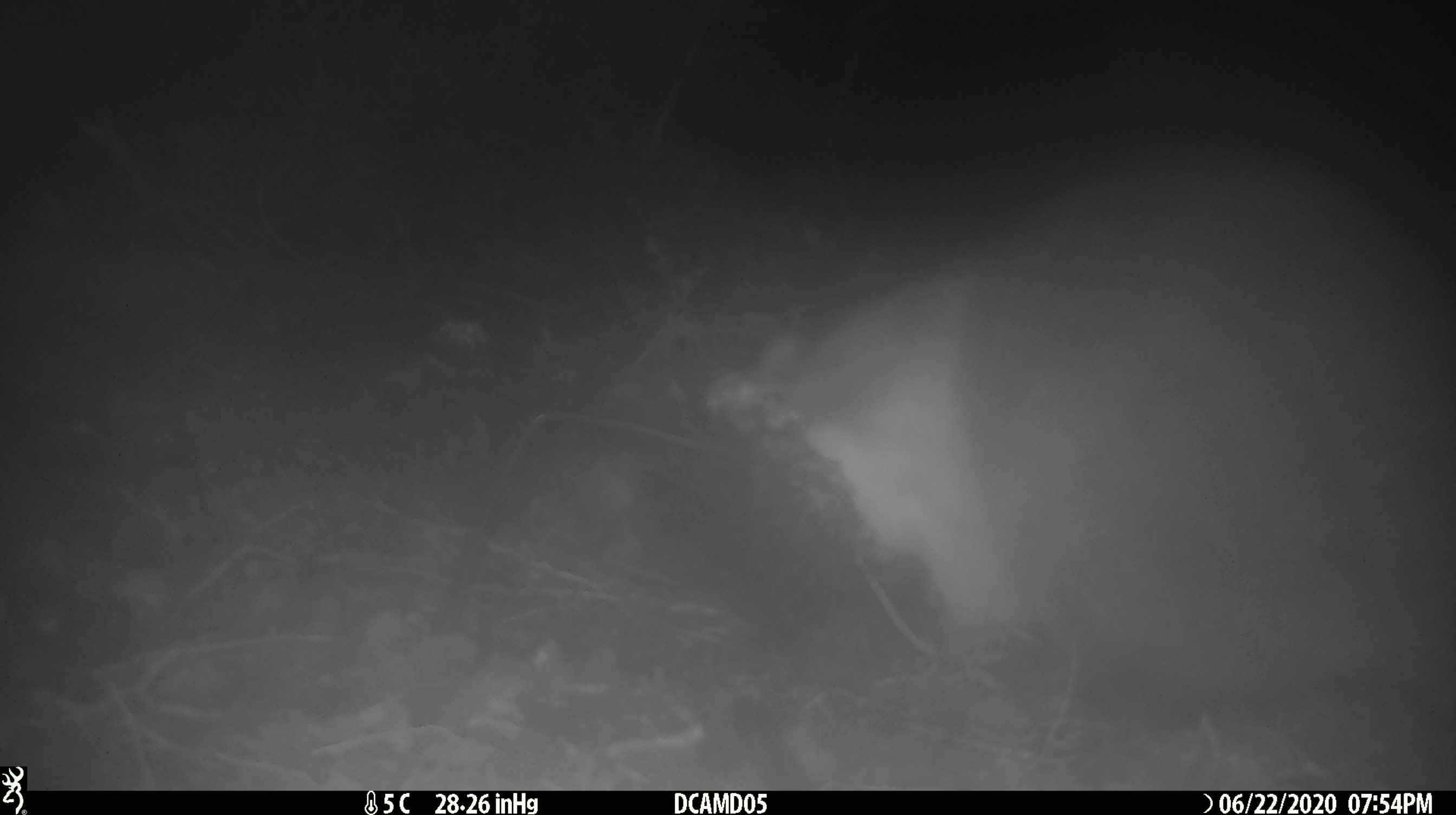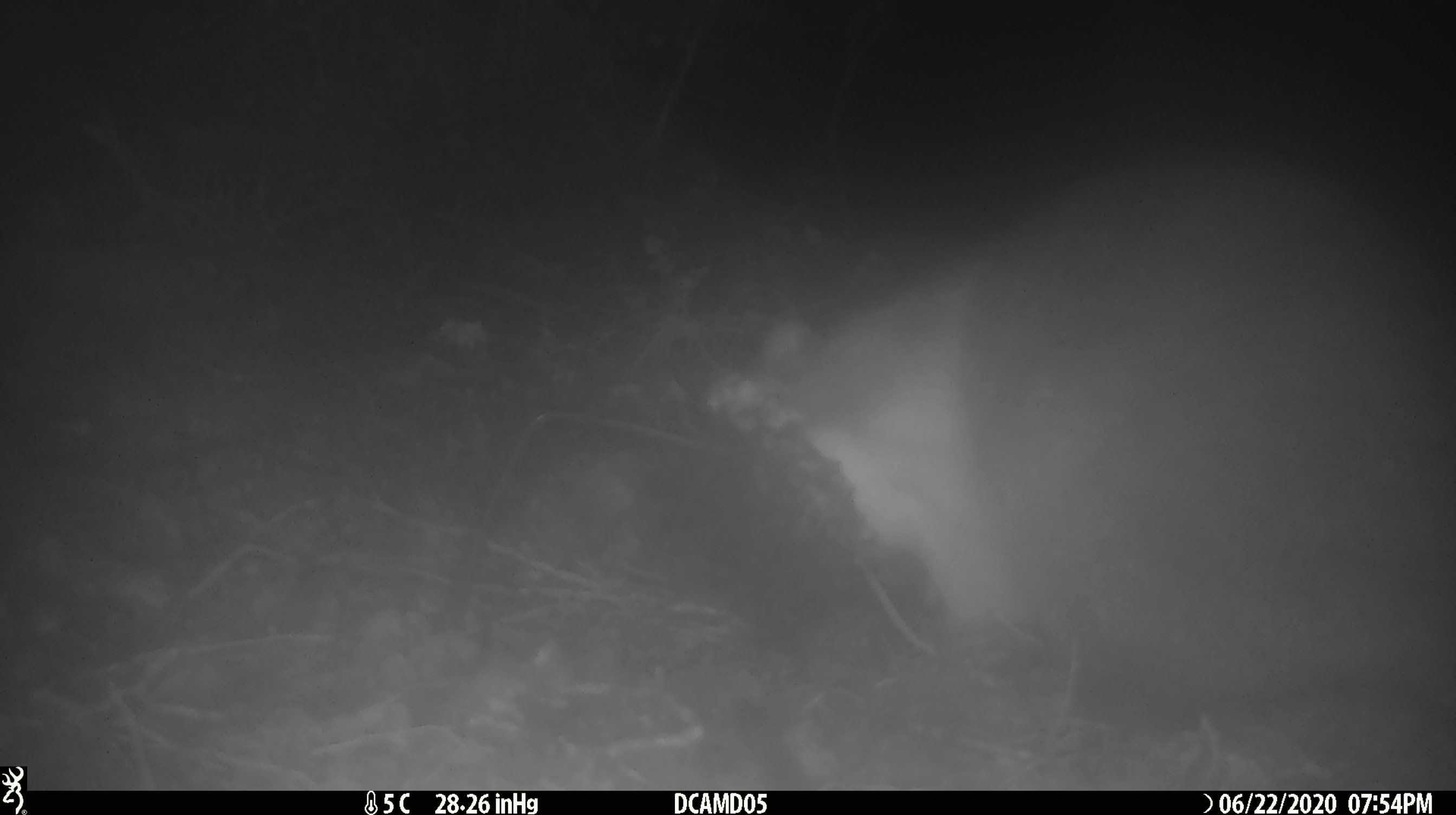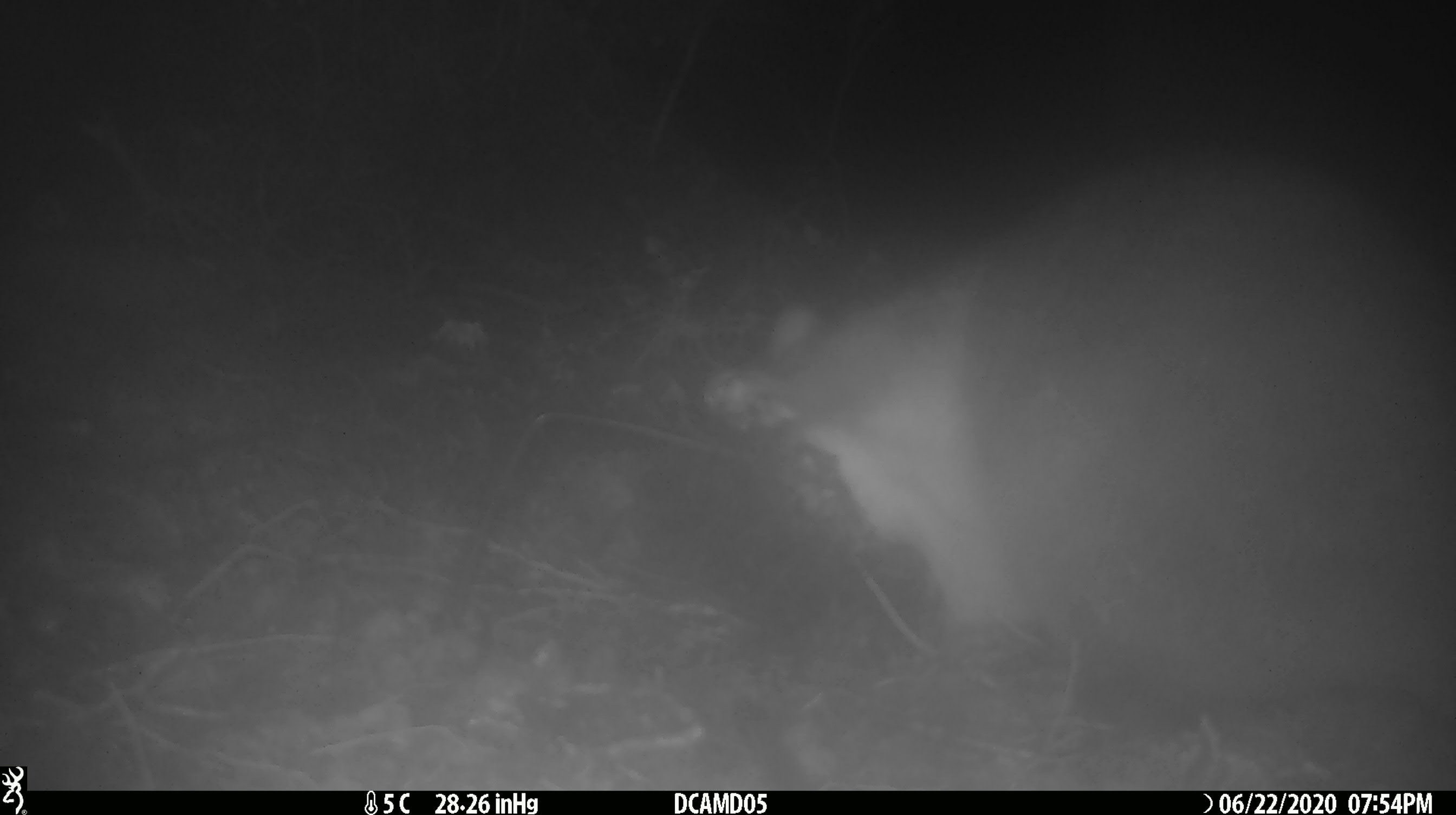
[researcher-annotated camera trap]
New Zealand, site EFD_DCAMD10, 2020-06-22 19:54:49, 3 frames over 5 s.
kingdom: Animalia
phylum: Chordata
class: Mammalia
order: Diprotodontia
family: Phalangeridae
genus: Trichosurus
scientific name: Trichosurus vulpecula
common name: common brushtail possum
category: possum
Possum (common brushtail possum) (Trichosurus vulpecula).